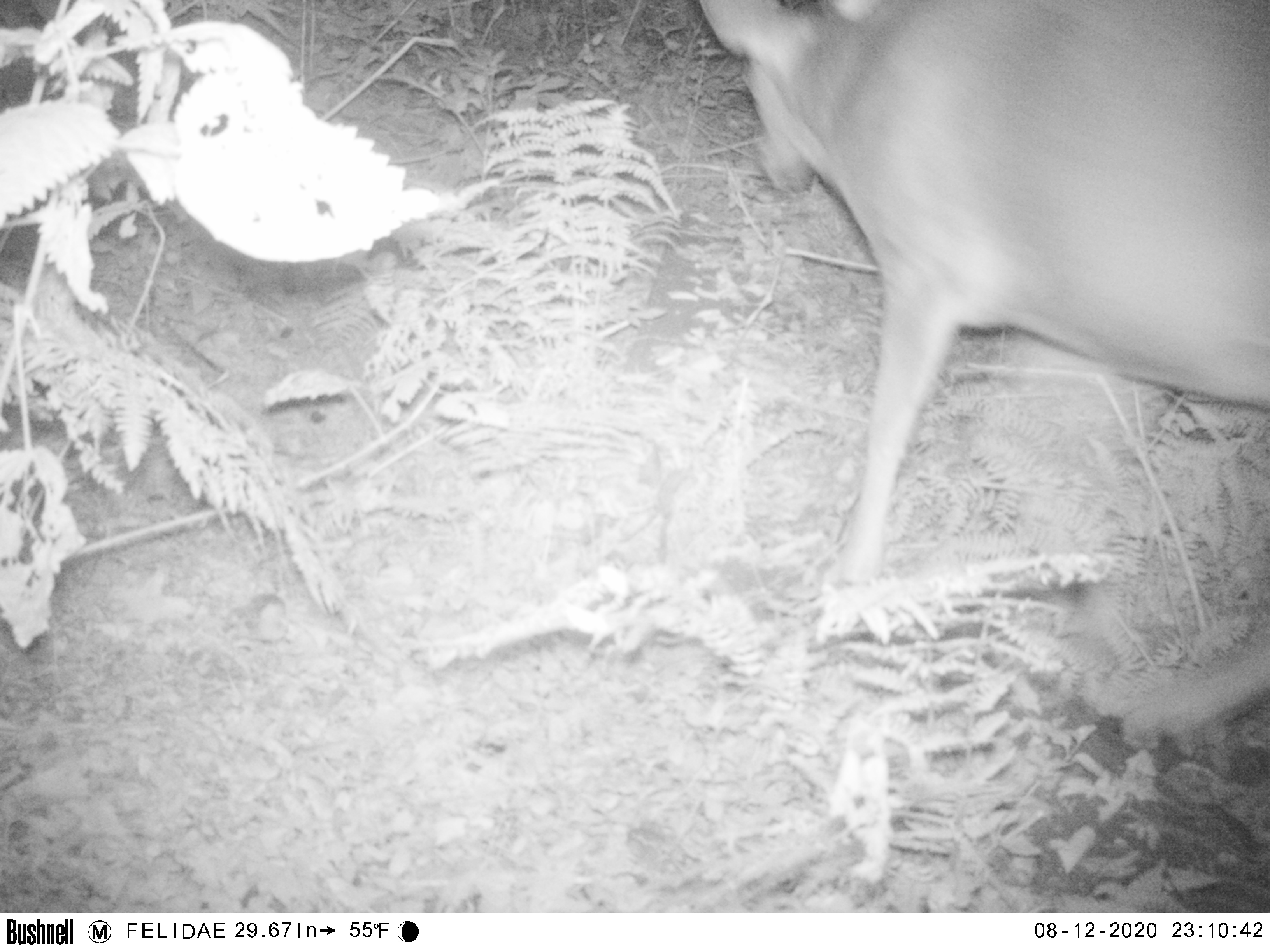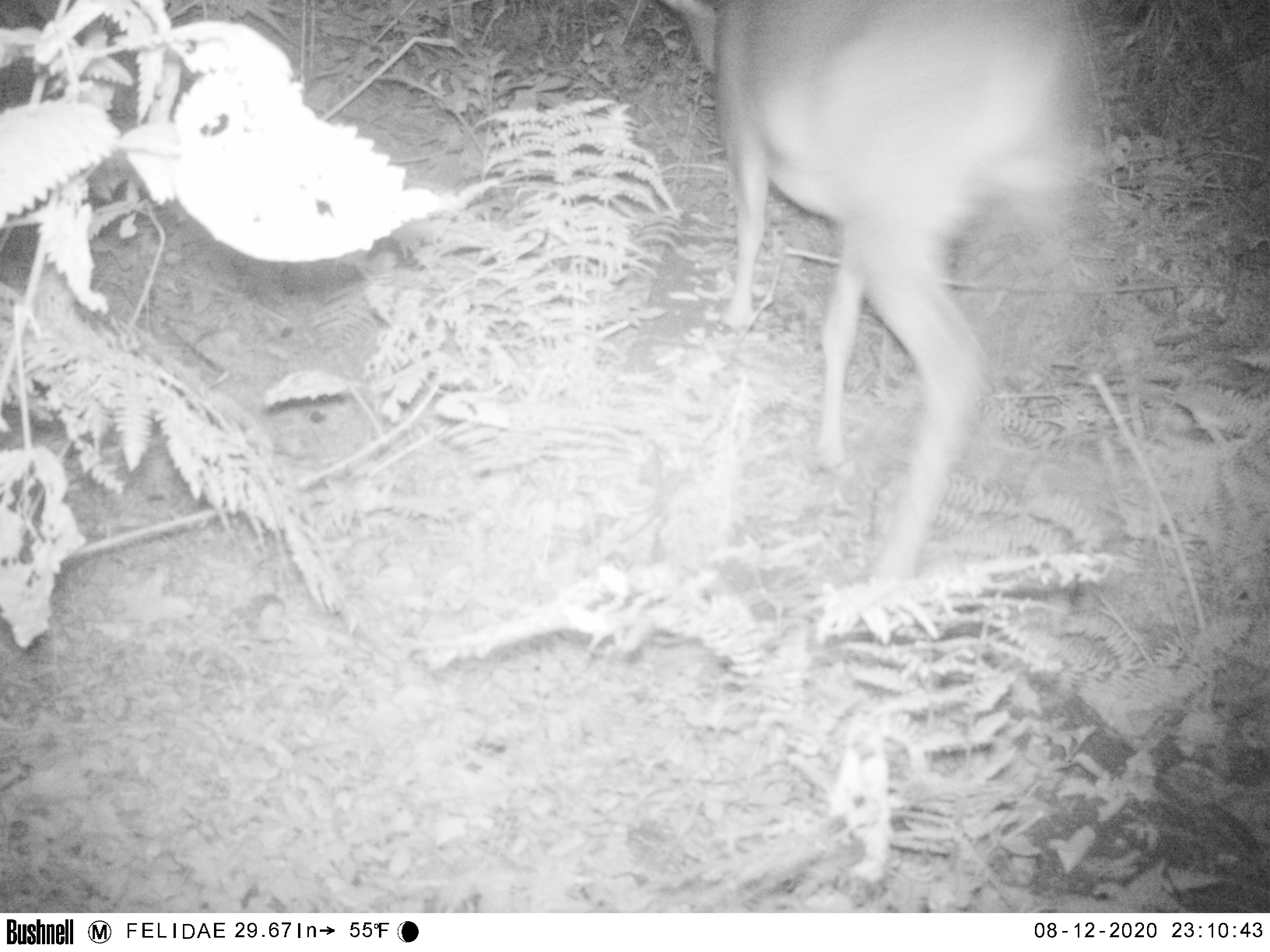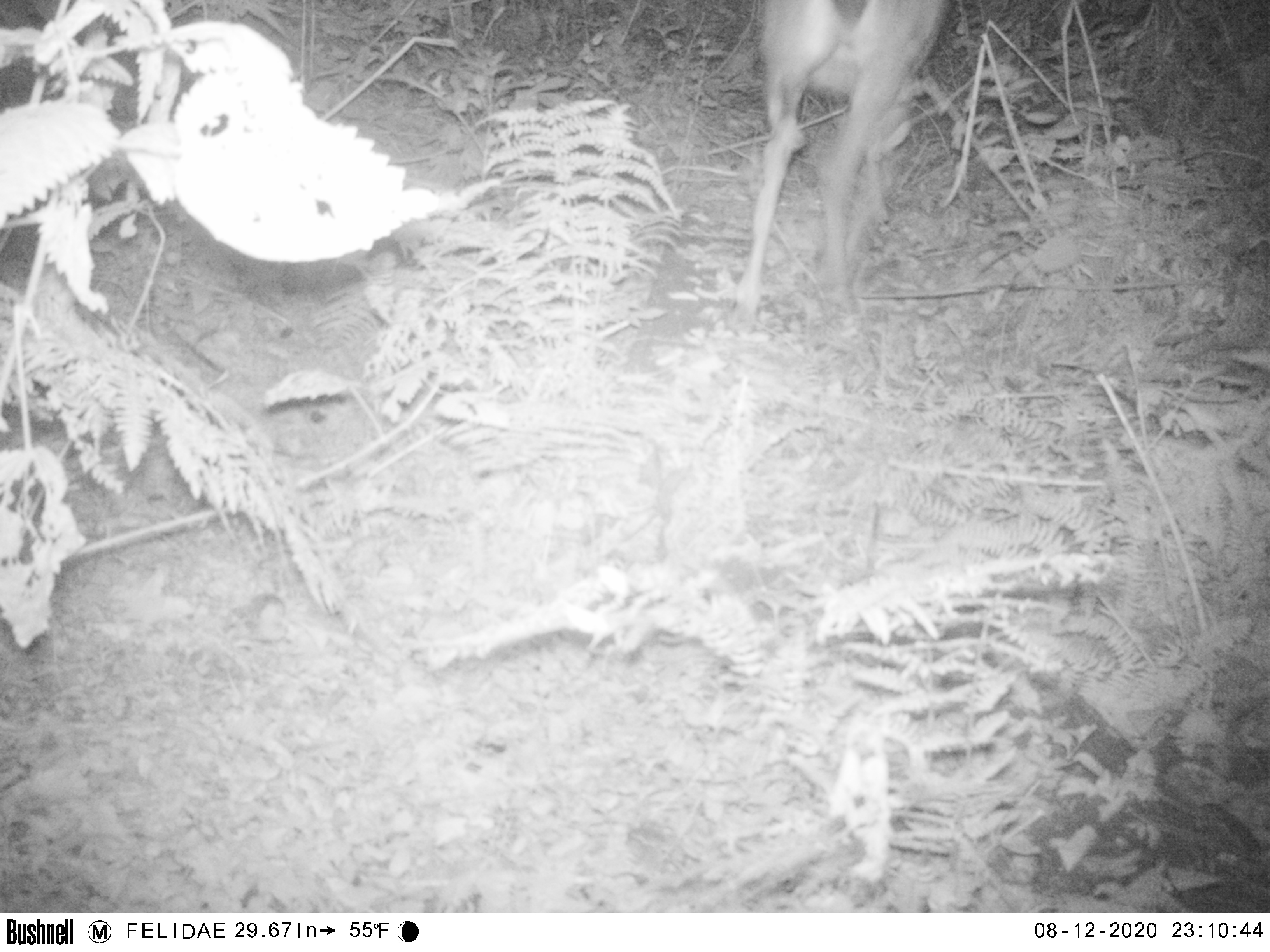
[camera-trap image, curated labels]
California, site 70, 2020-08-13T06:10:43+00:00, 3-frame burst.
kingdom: Animalia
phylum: Chordata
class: Mammalia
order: Artiodactyla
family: Cervidae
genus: Odocoileus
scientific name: Odocoileus hemionus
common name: mule deer